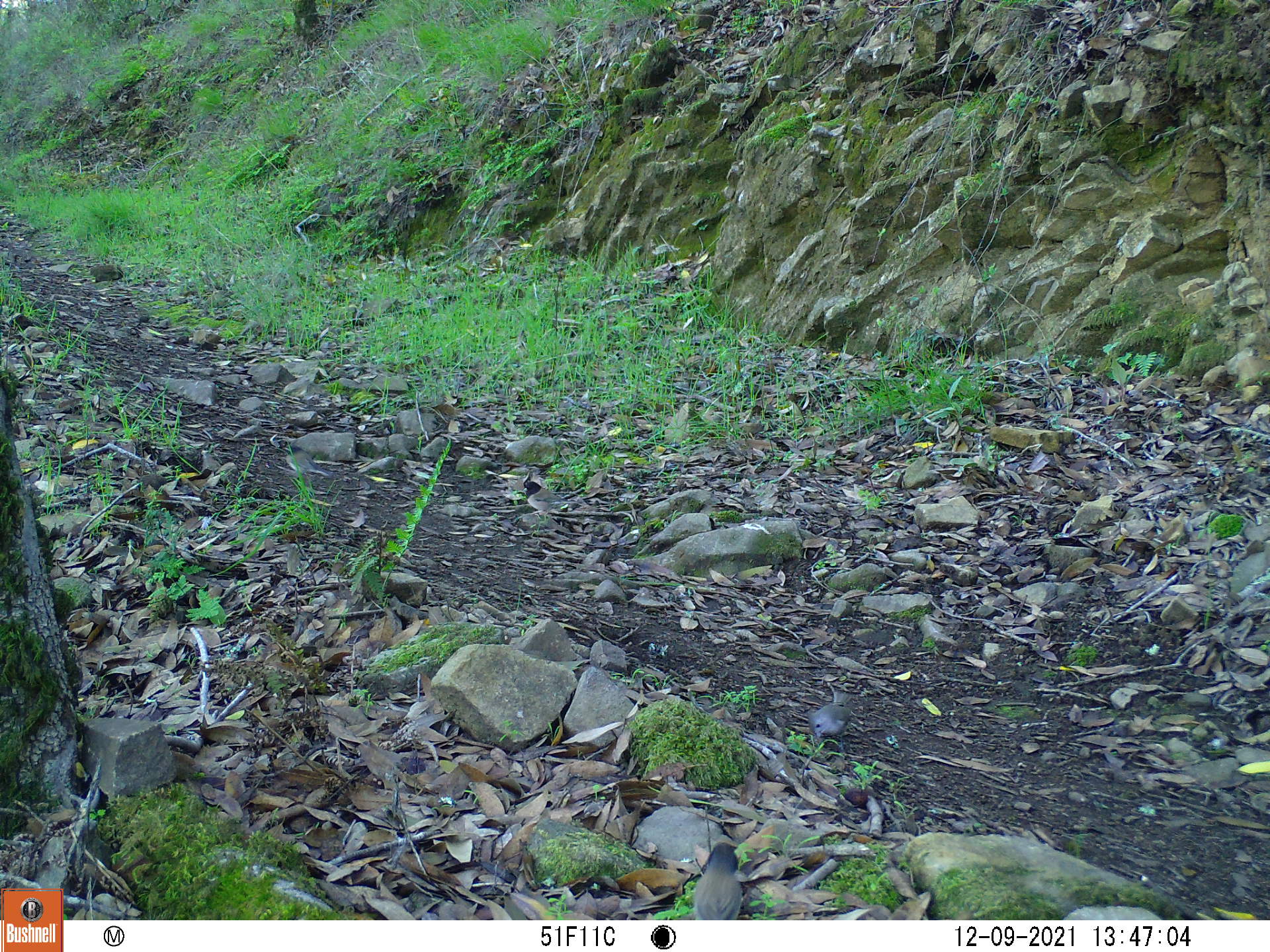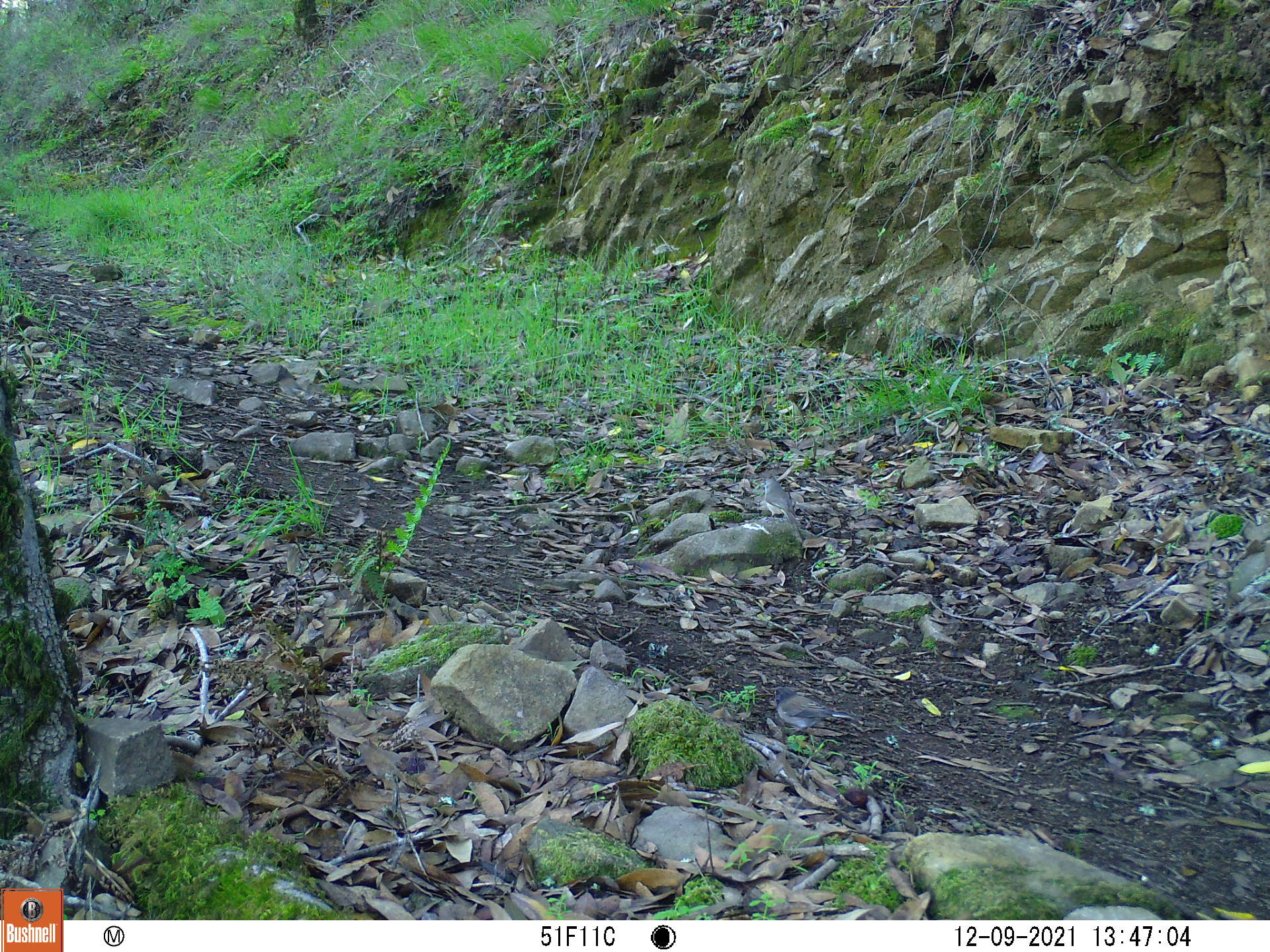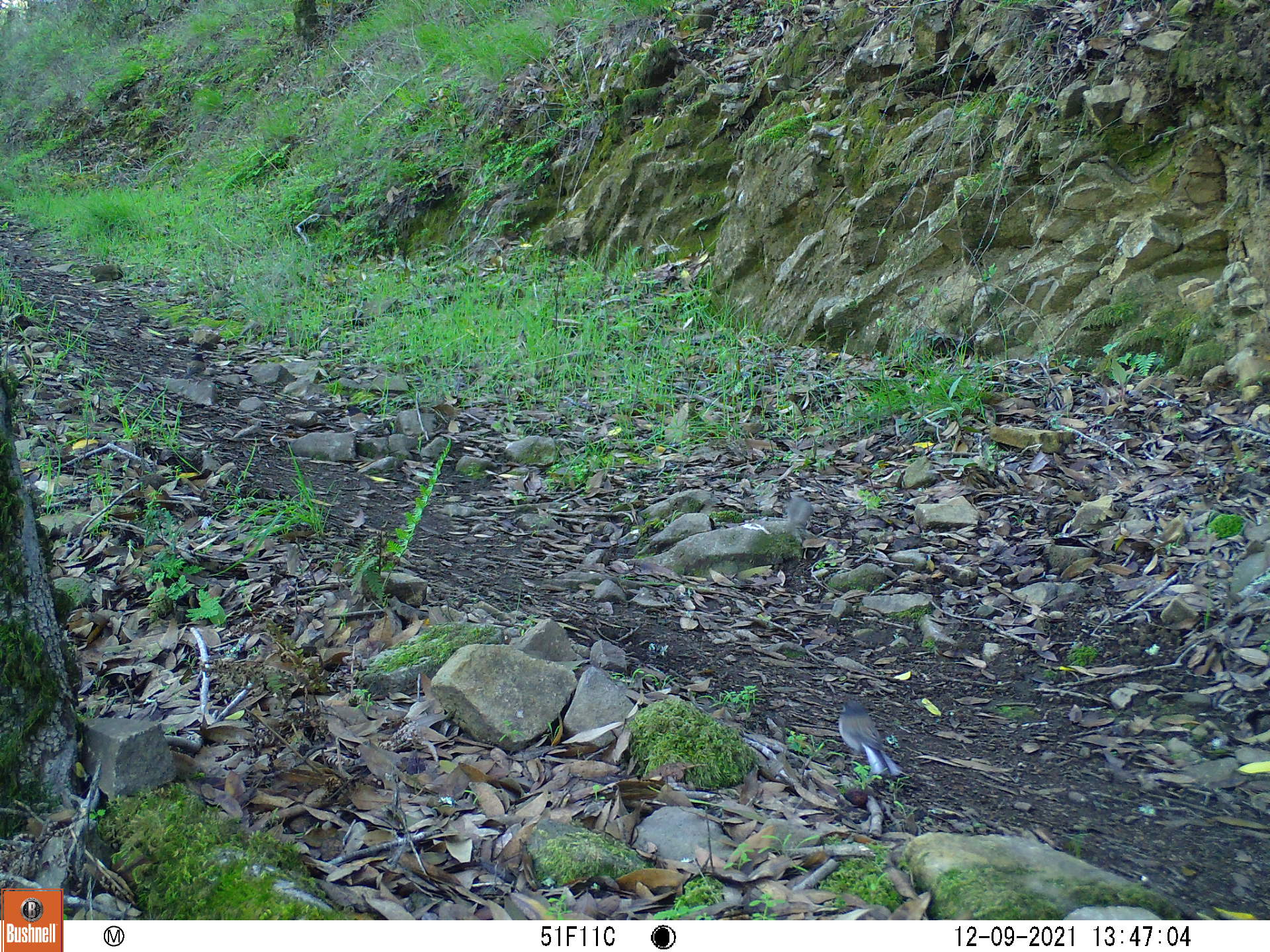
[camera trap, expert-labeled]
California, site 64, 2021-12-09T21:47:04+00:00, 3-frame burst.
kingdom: Animalia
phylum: Chordata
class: Aves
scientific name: Aves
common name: bird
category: unknown bird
Unknown bird (bird) (Aves).